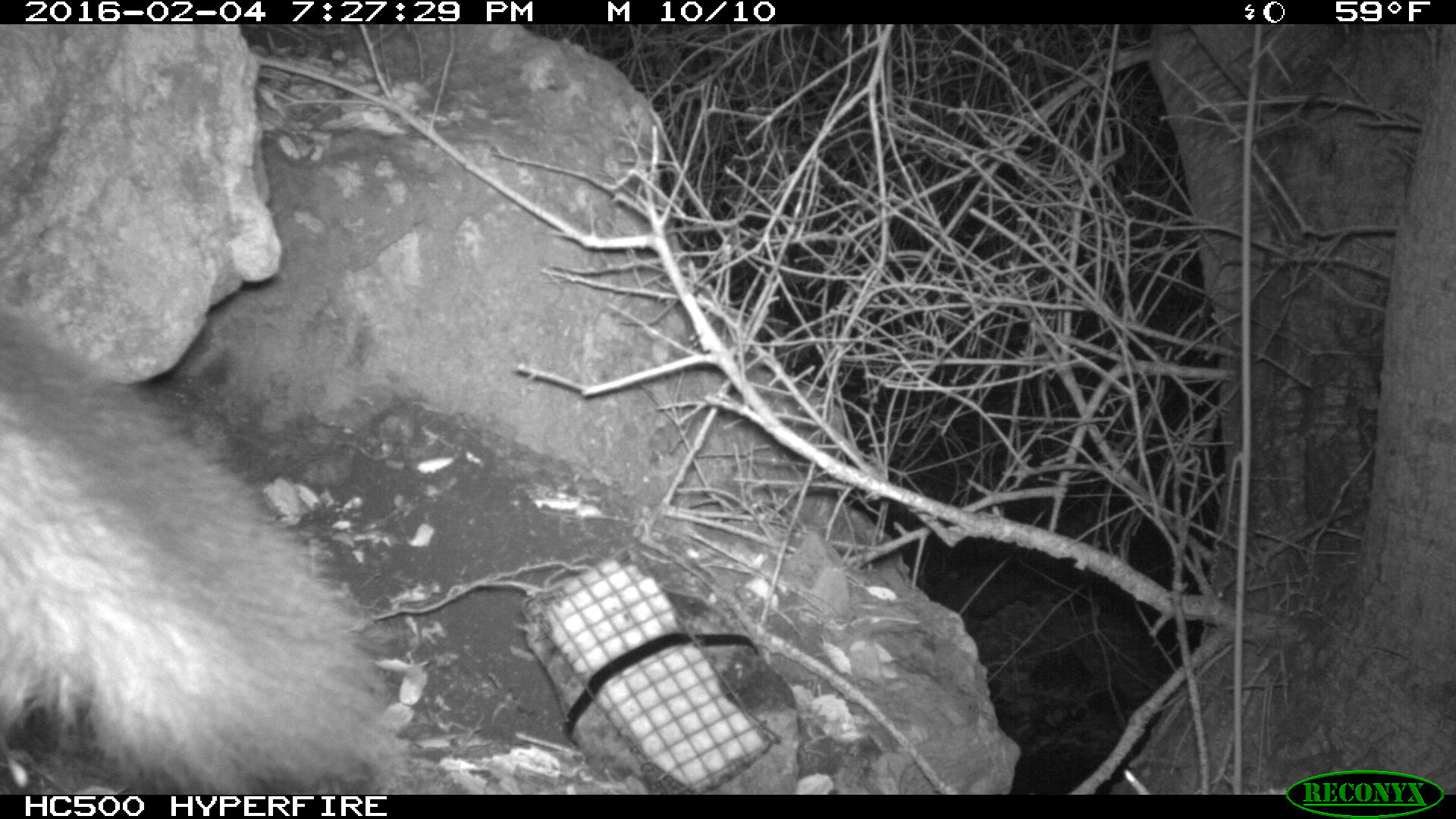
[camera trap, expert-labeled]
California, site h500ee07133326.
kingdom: Animalia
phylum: Chordata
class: Mammalia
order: Carnivora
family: Canidae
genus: Urocyon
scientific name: Urocyon littoralis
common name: island fox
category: fox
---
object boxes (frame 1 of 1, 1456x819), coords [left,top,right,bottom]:
fox: [0,304,393,794]